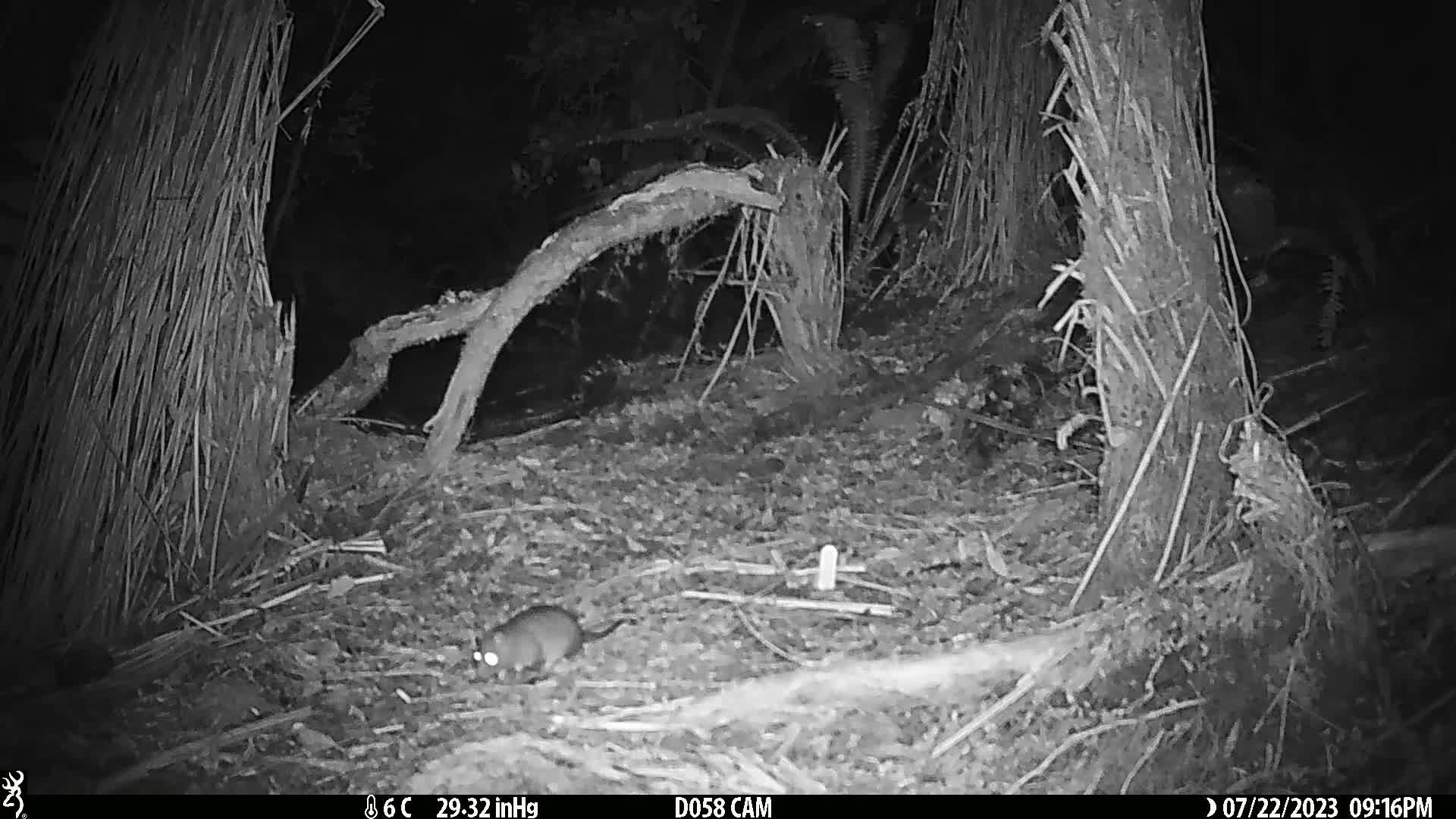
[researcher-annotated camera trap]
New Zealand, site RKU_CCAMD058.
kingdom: Animalia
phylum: Chordata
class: Mammalia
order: Rodentia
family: Muridae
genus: Rattus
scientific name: Rattus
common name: rat